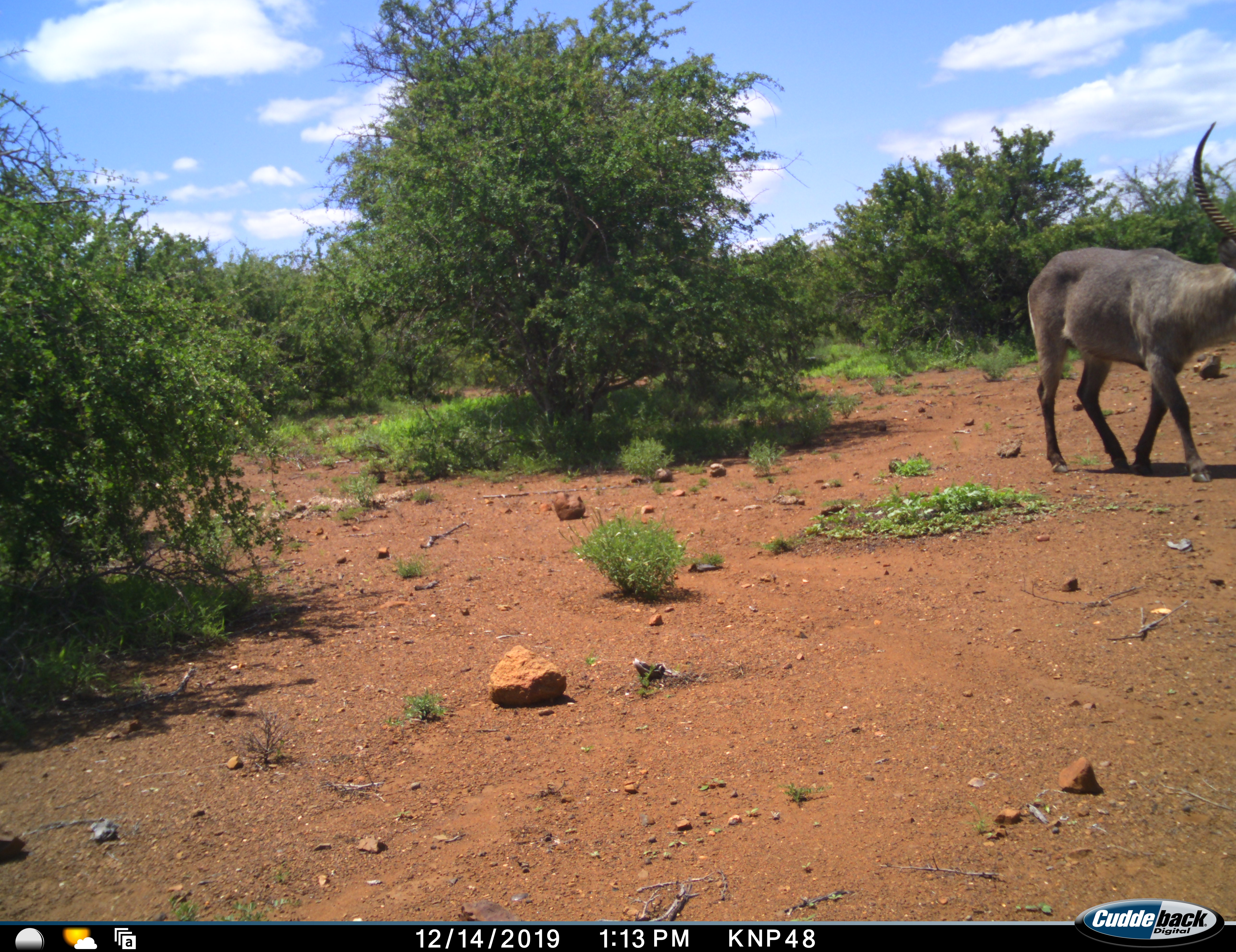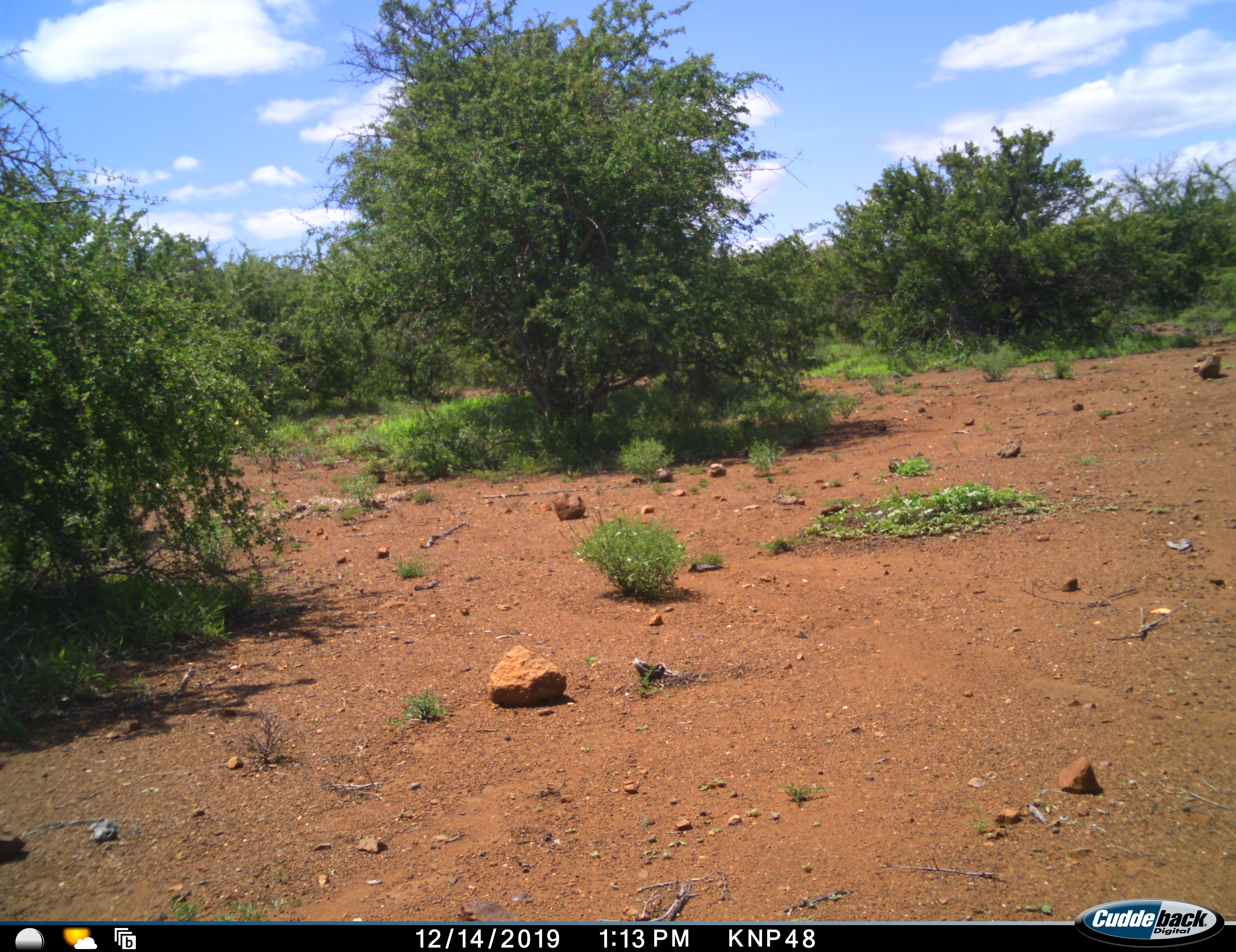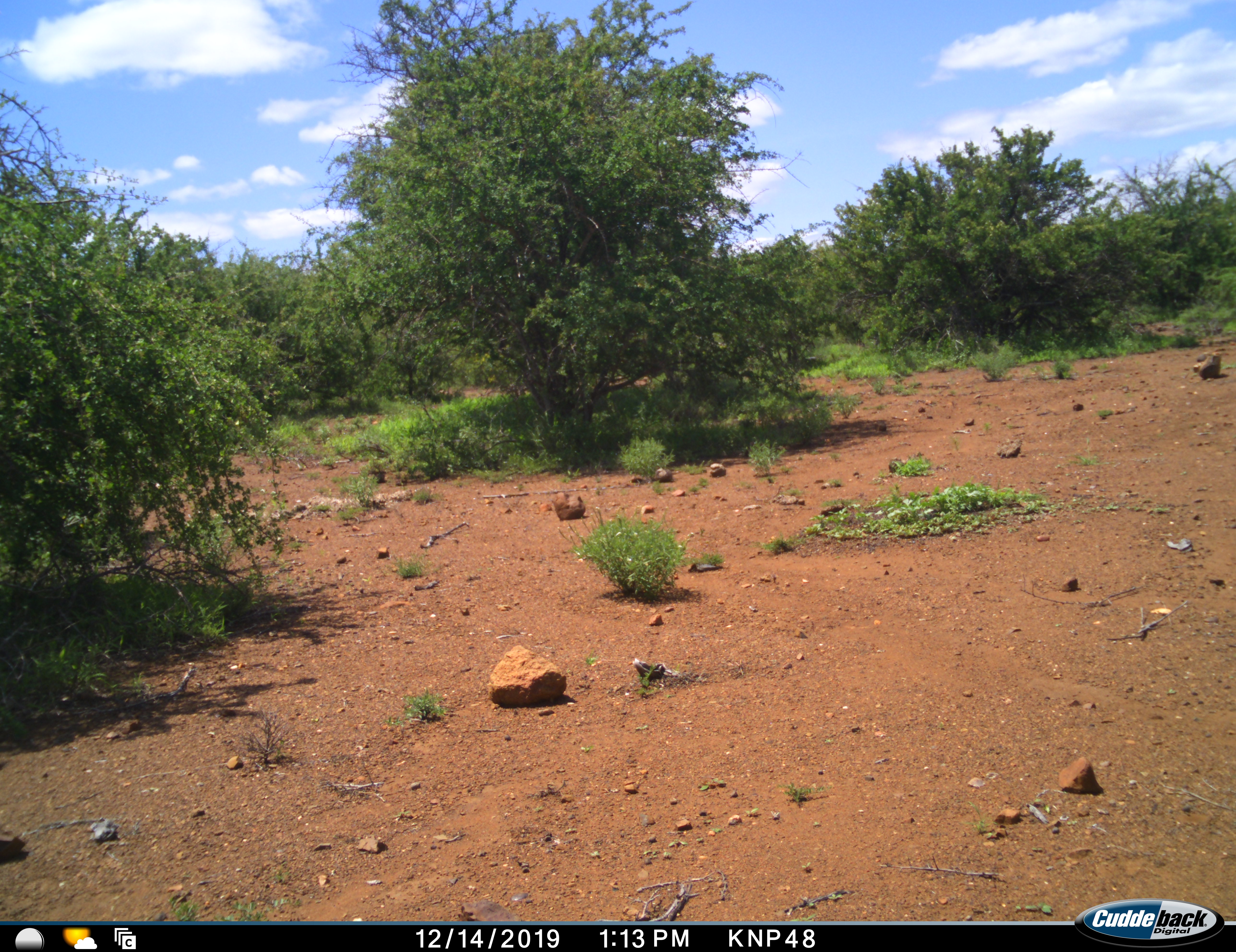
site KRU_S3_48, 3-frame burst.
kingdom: Animalia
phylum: Chordata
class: Mammalia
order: Artiodactyla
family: Bovidae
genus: Kobus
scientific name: Kobus ellipsiprymnus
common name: waterbuck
Waterbuck (Kobus ellipsiprymnus), count 1. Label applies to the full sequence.